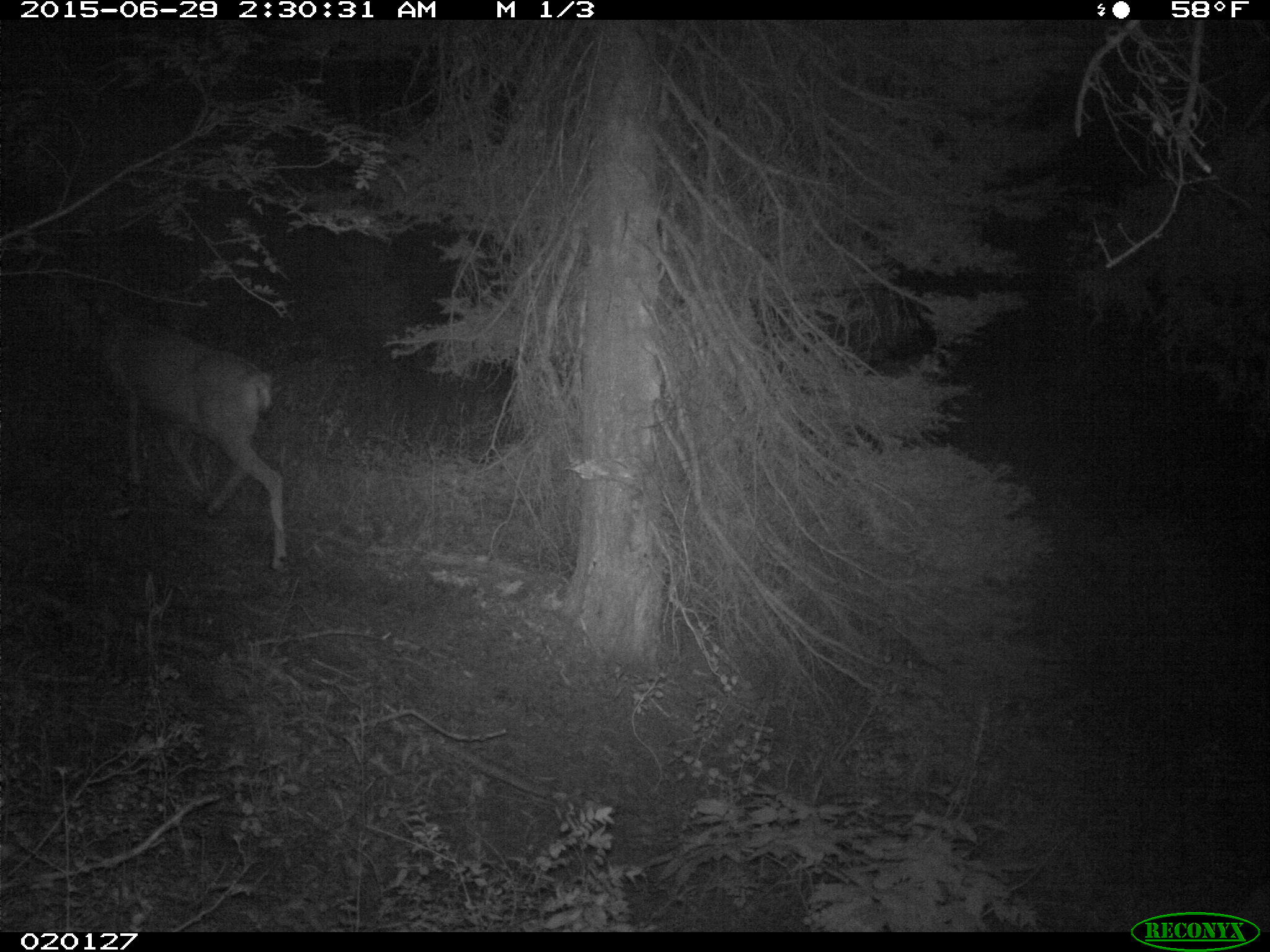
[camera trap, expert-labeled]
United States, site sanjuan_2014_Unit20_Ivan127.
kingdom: Animalia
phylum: Chordata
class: Mammalia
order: Artiodactyla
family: Cervidae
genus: Odocoileus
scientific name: Odocoileus hemionus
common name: mule deer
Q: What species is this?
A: Odocoileus hemionus (mule deer).